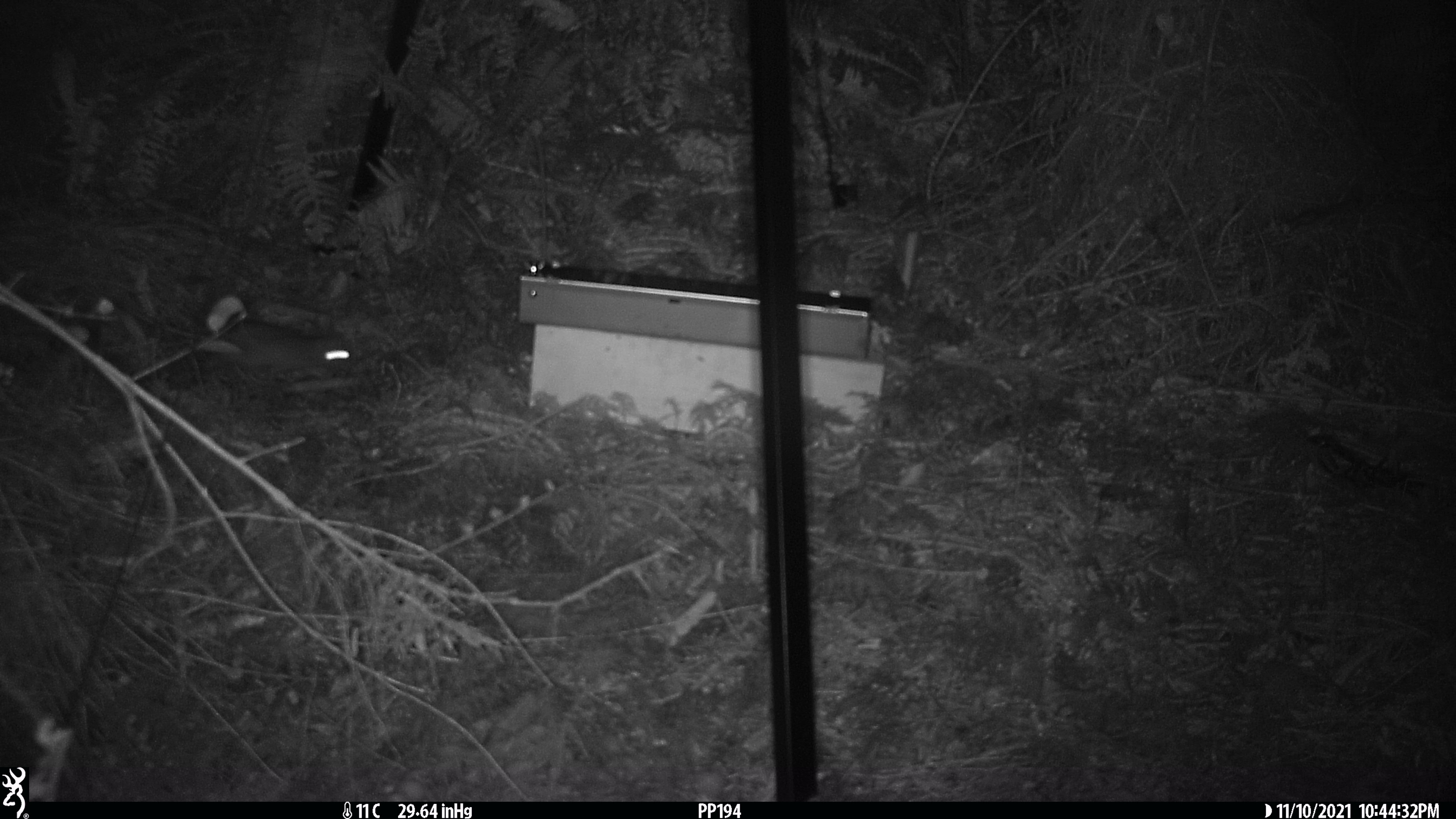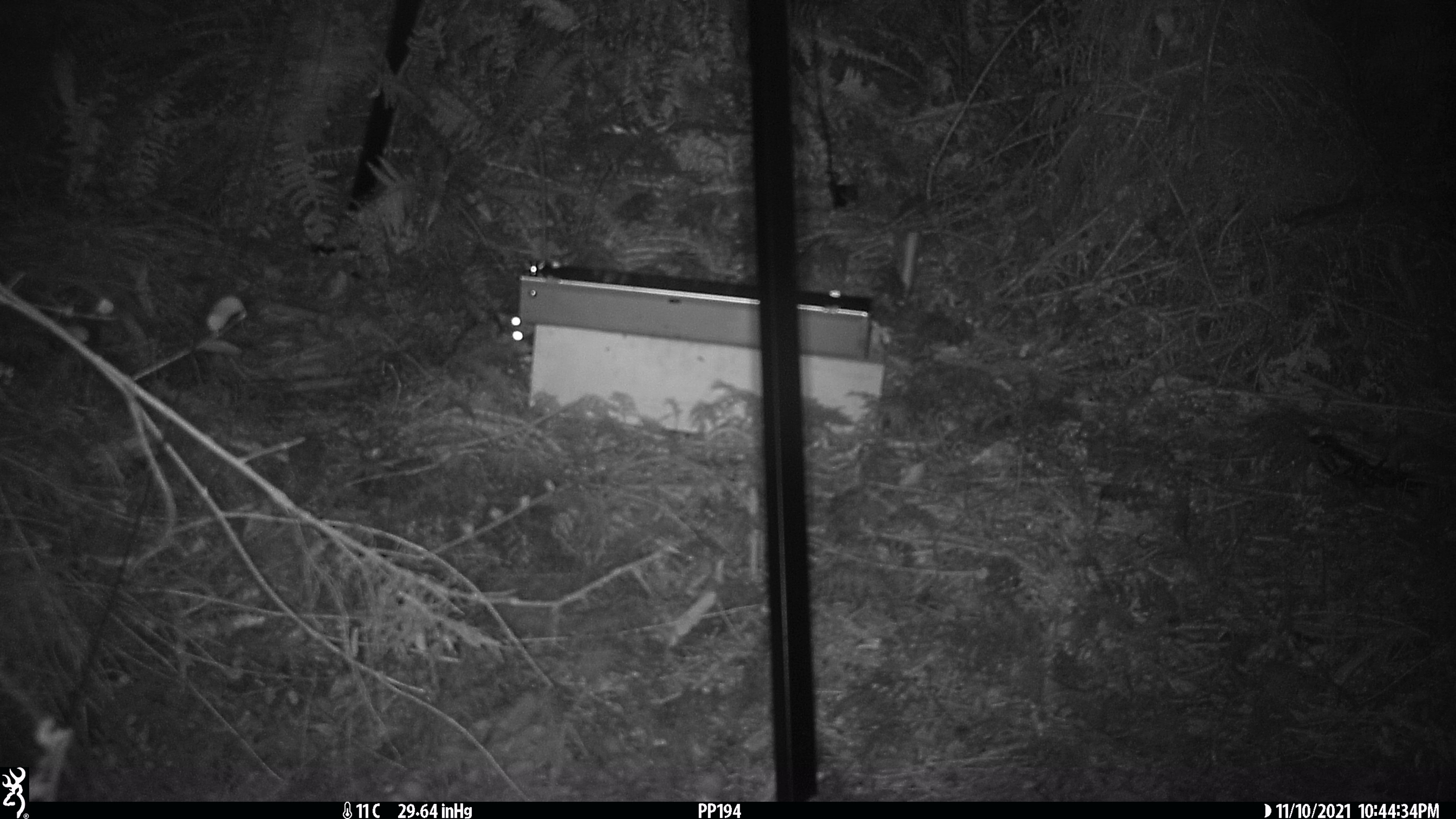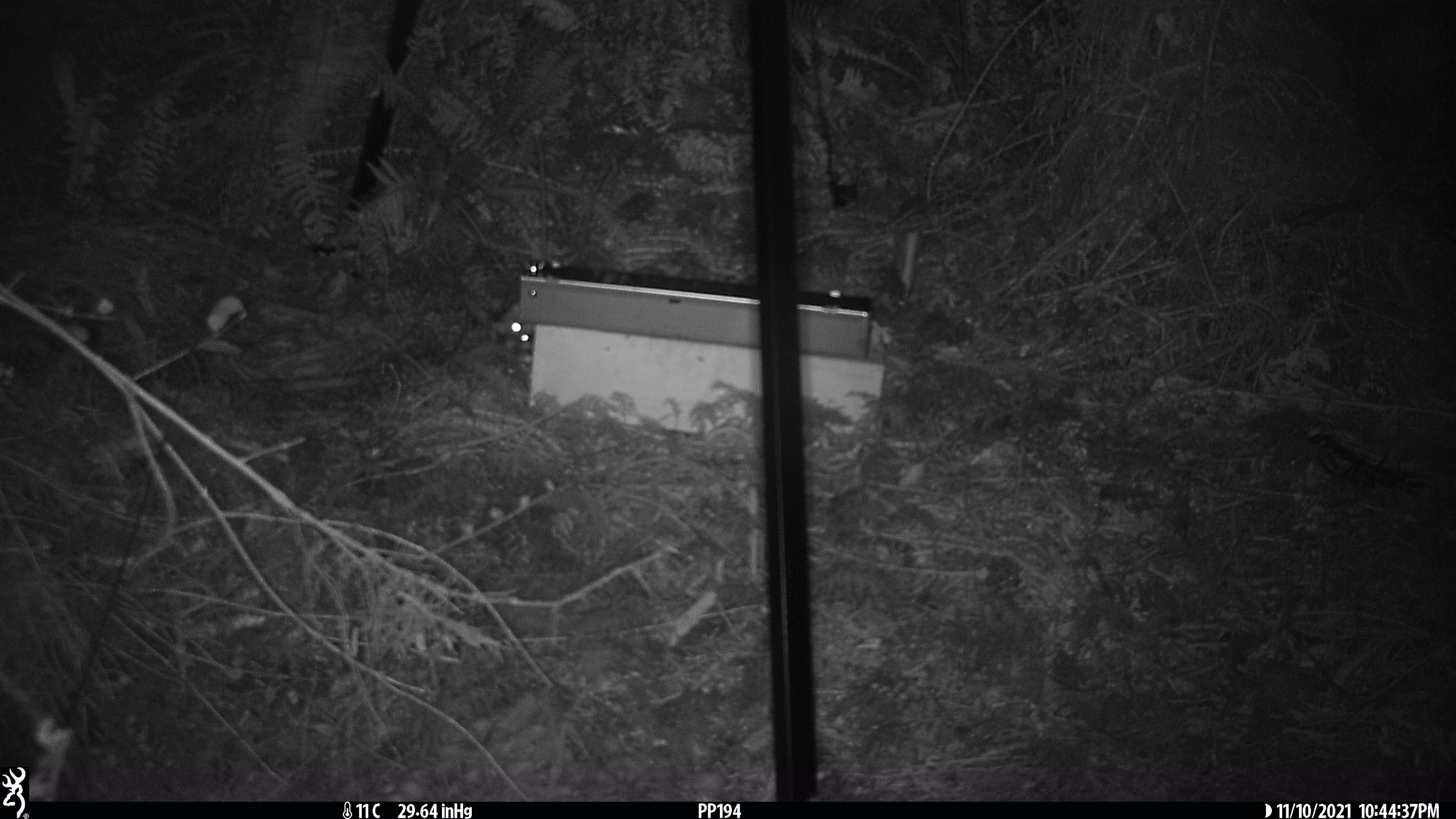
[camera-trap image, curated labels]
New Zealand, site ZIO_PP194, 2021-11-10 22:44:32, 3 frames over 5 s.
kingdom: Animalia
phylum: Chordata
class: Mammalia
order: Rodentia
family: Muridae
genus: Rattus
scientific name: Rattus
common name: rat